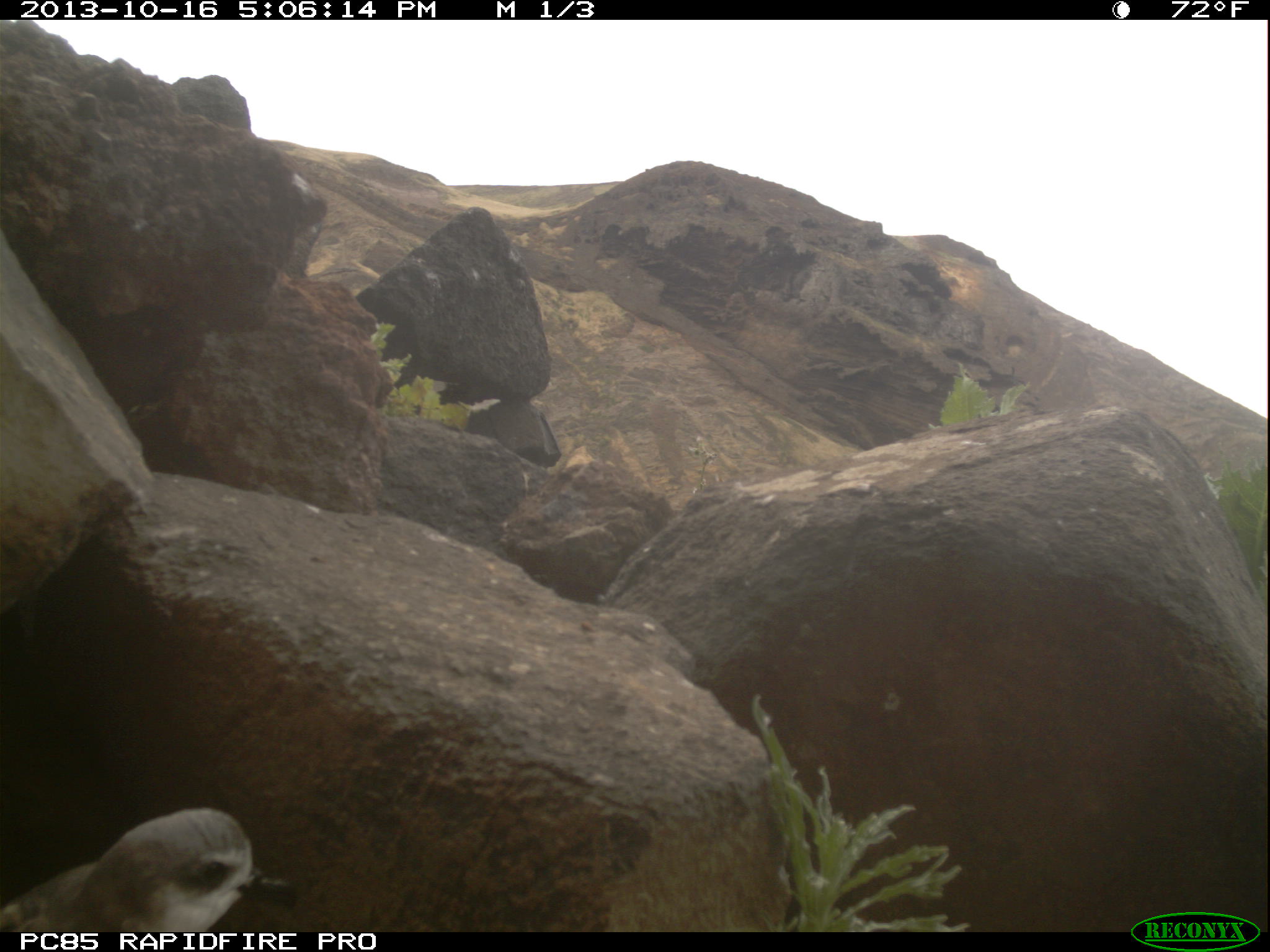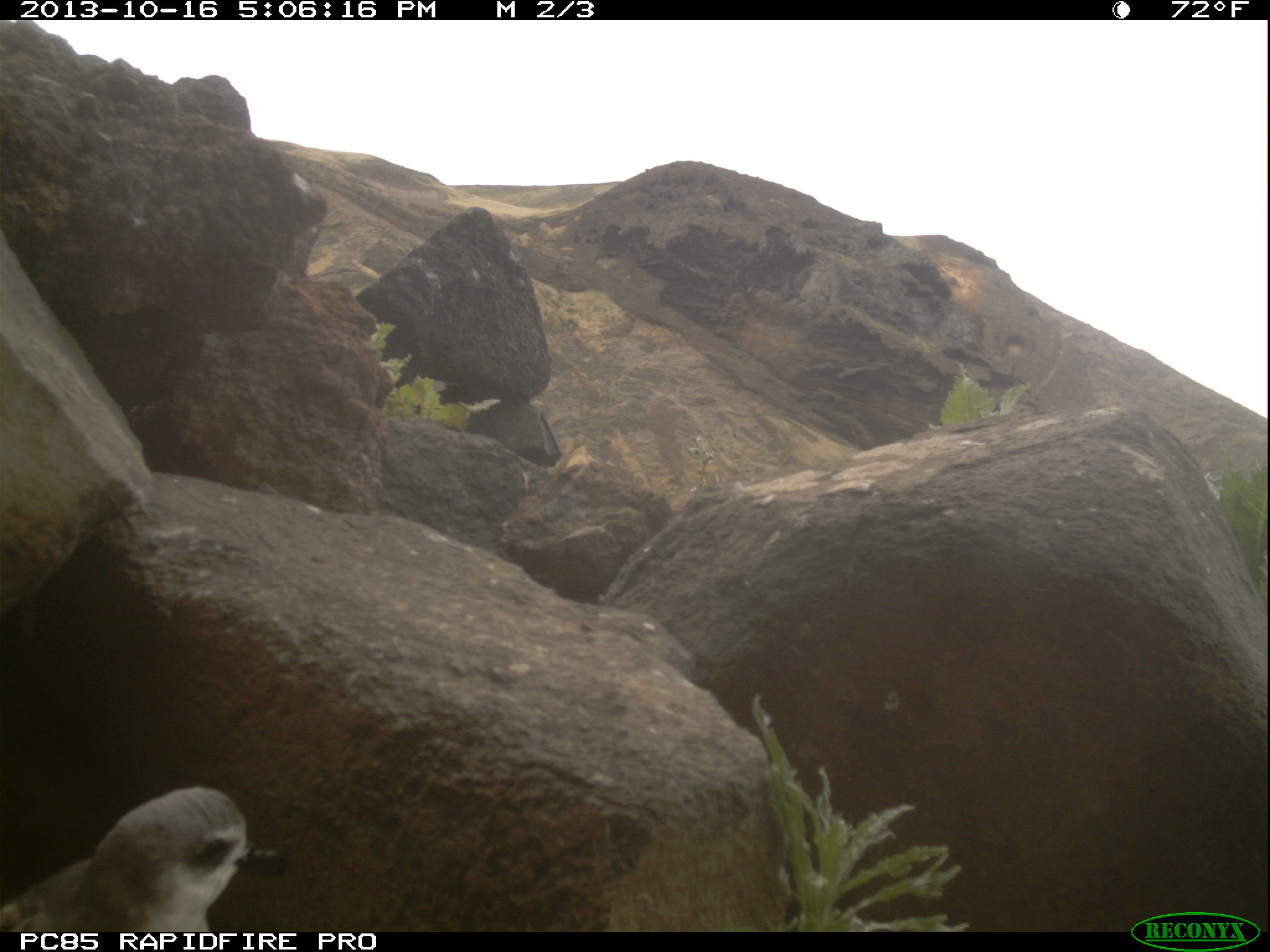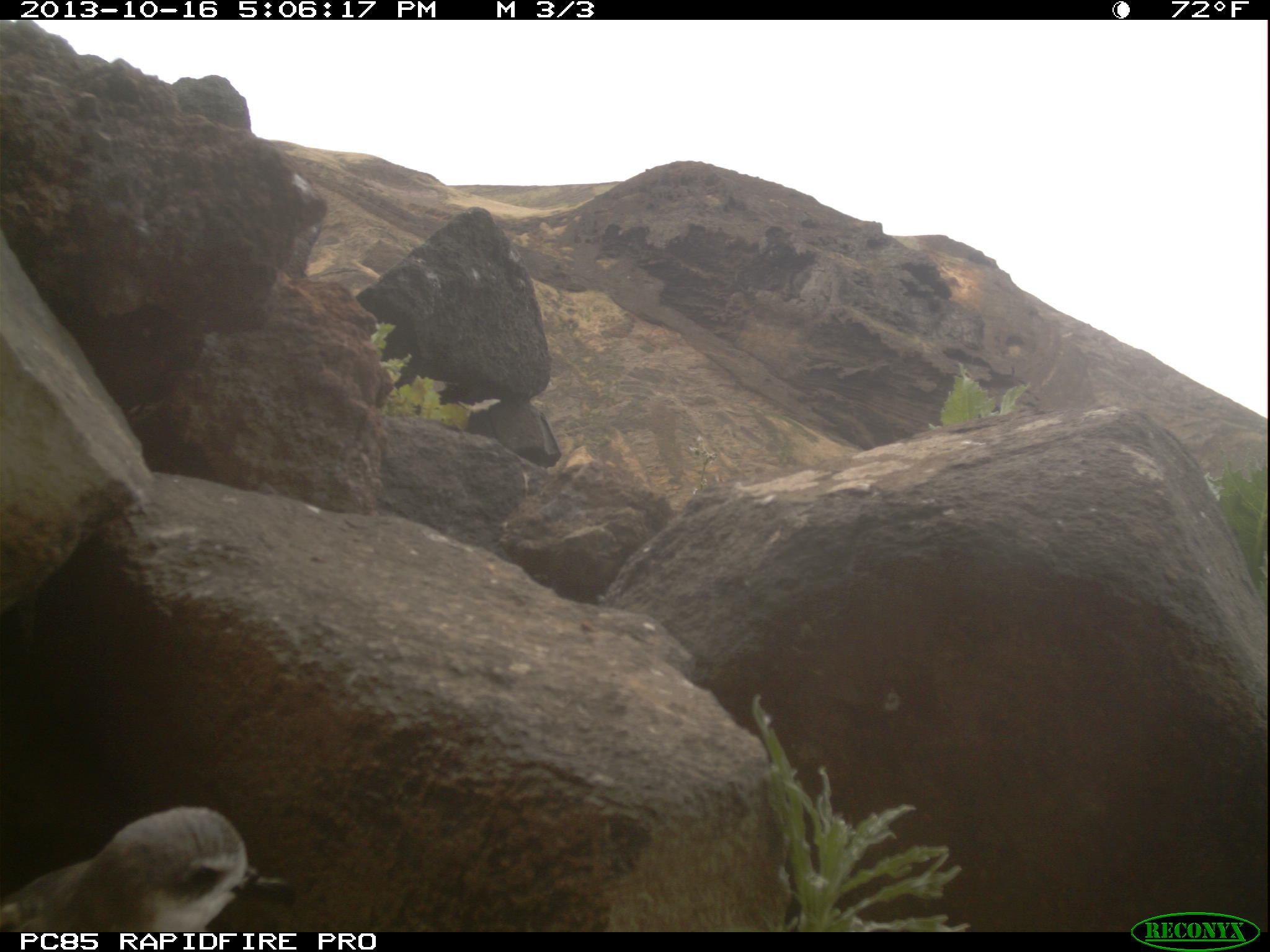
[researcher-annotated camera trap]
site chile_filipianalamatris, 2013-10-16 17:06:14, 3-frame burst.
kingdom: Animalia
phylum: Chordata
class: Aves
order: Procellariiformes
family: Procellariidae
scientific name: Procellariidae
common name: petrel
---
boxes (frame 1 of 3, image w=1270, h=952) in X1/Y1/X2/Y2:
petrel: 0/803/283/935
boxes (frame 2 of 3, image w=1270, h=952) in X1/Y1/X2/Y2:
petrel: 0/783/270/933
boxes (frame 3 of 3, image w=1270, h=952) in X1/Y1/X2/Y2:
petrel: 0/805/293/935